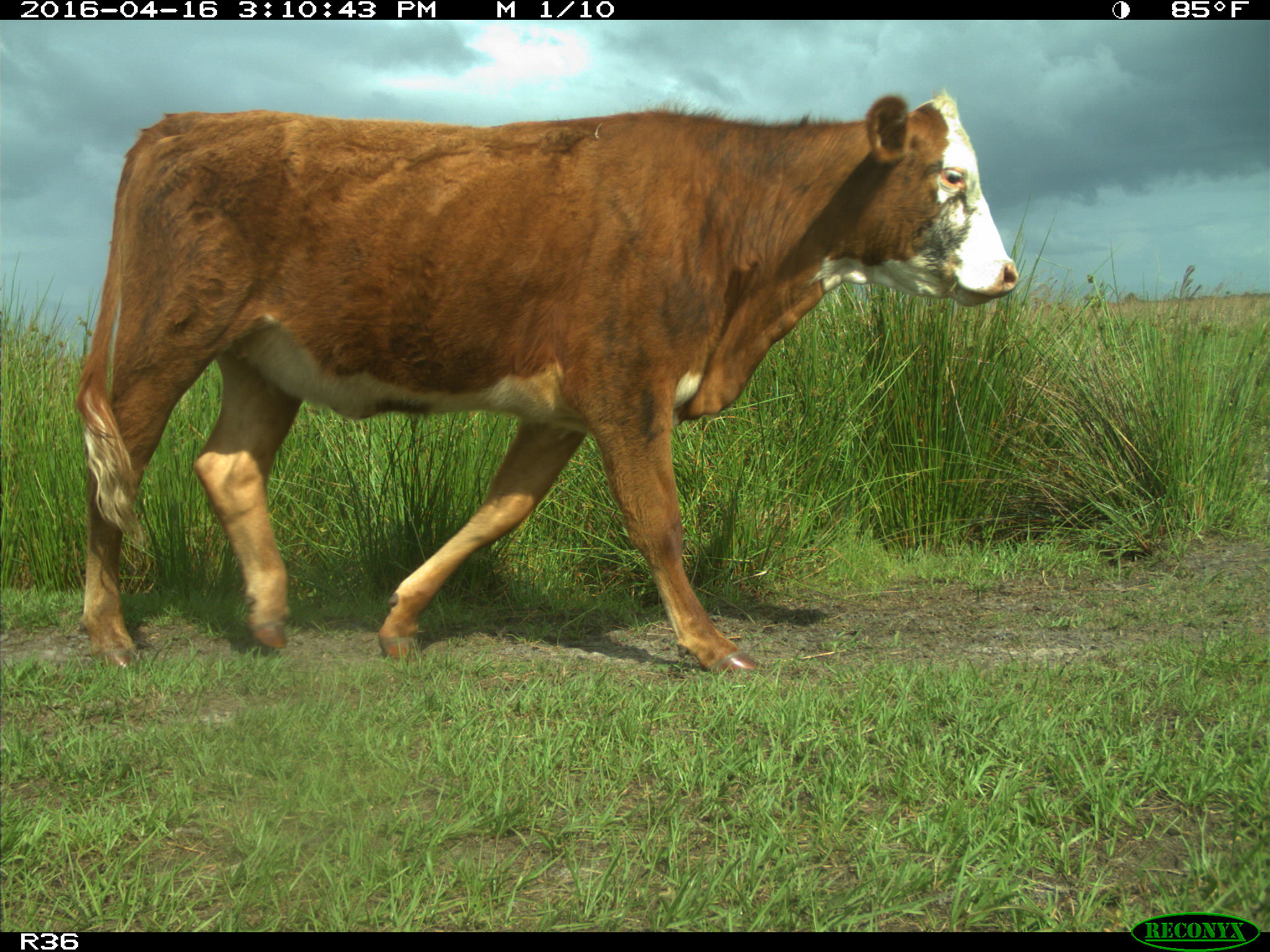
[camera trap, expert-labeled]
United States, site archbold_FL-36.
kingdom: Animalia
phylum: Chordata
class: Mammalia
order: Artiodactyla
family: Bovidae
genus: Bos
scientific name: Bos taurus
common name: domestic cow